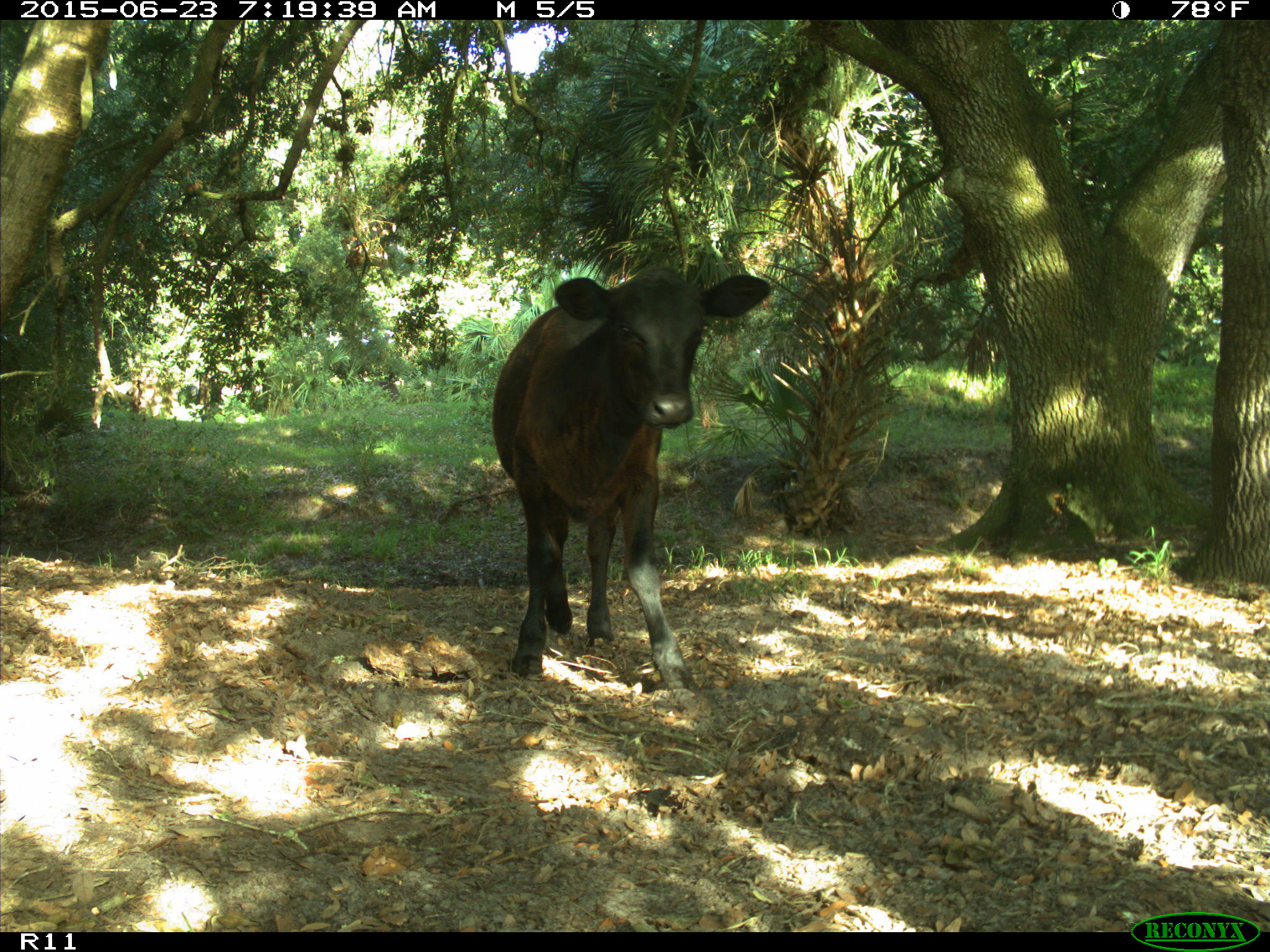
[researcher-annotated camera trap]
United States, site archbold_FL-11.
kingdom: Animalia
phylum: Chordata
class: Mammalia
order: Artiodactyla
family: Bovidae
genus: Bos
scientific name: Bos taurus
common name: domestic cow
Bos taurus (domestic cow).